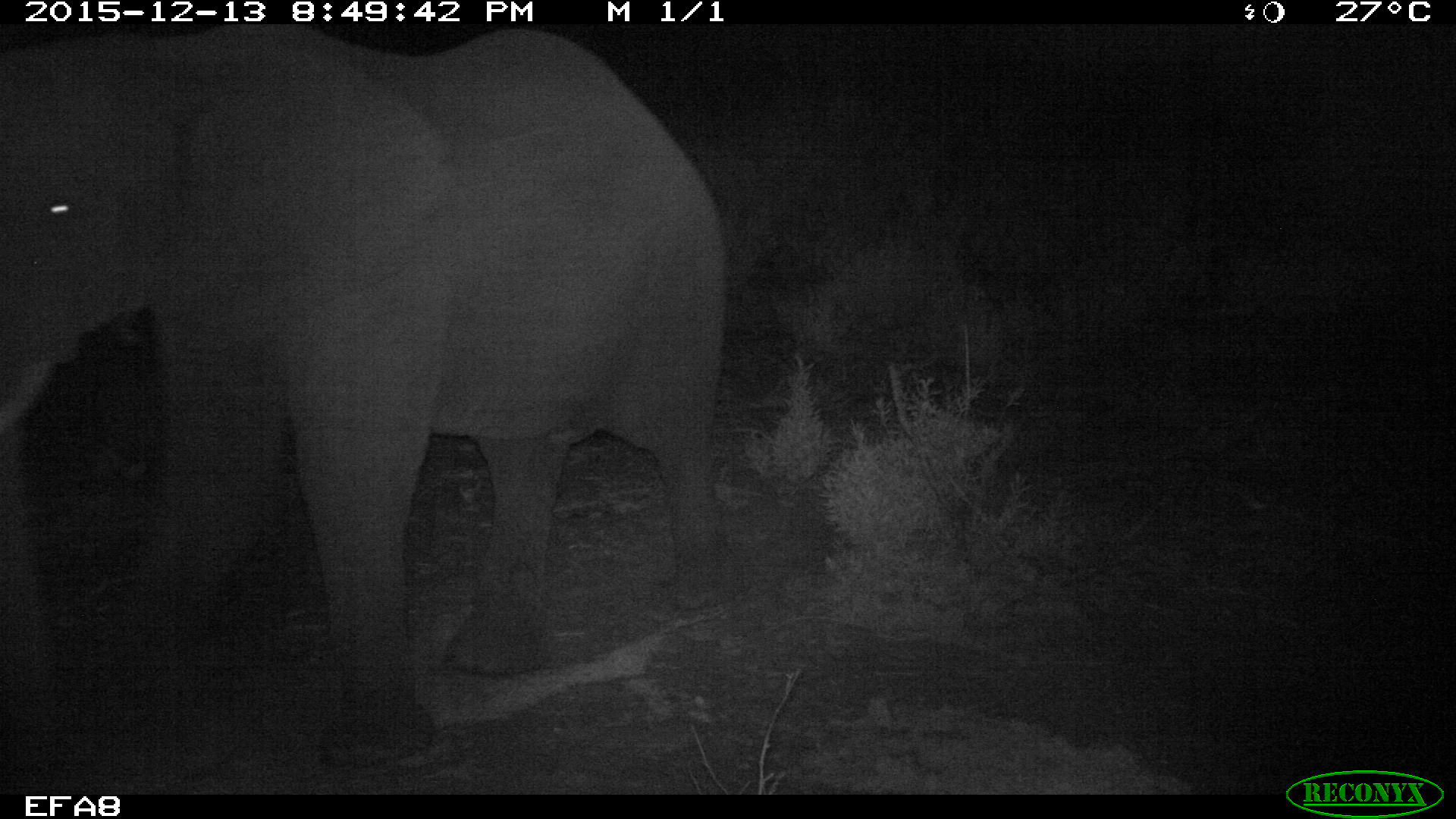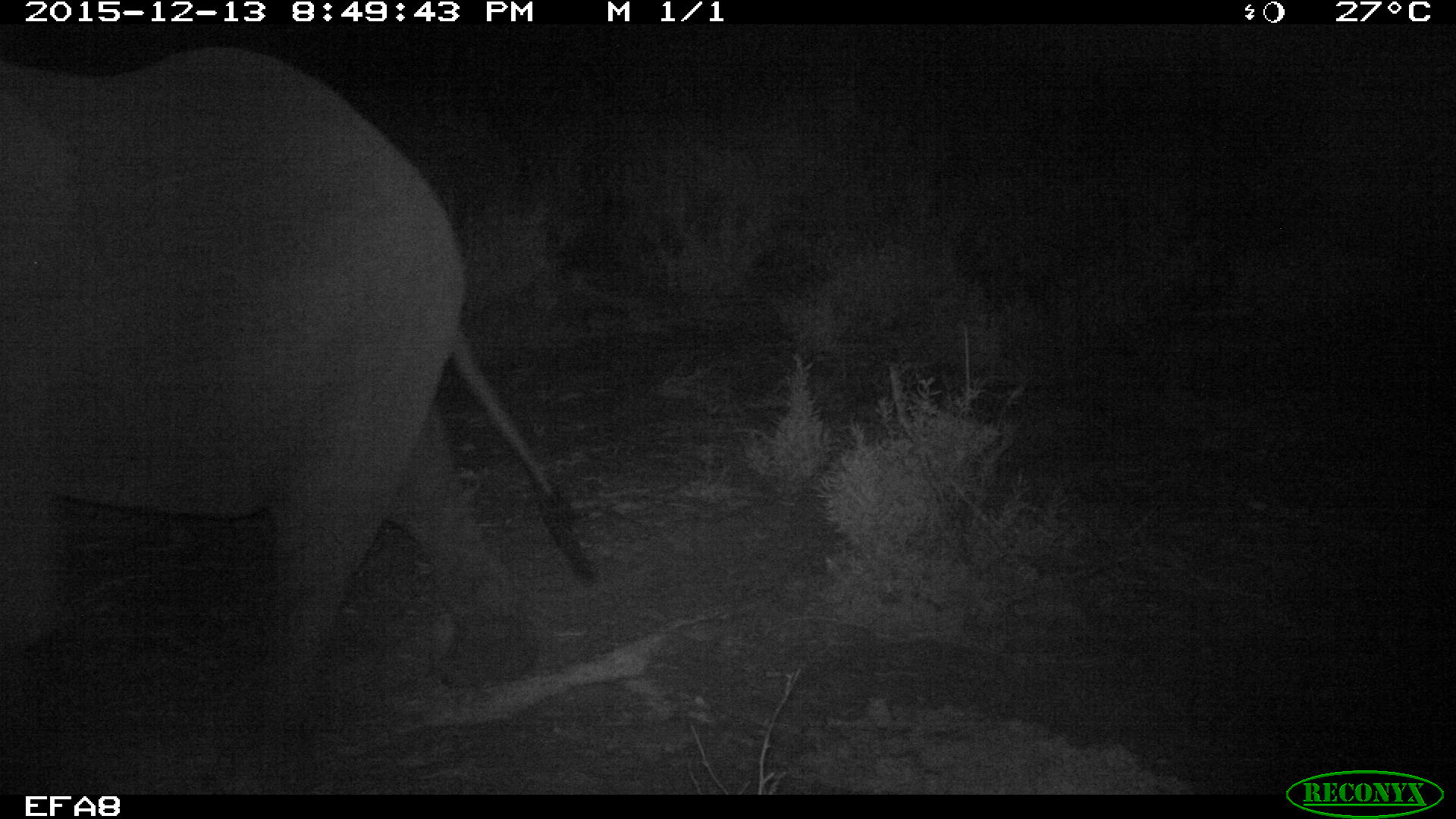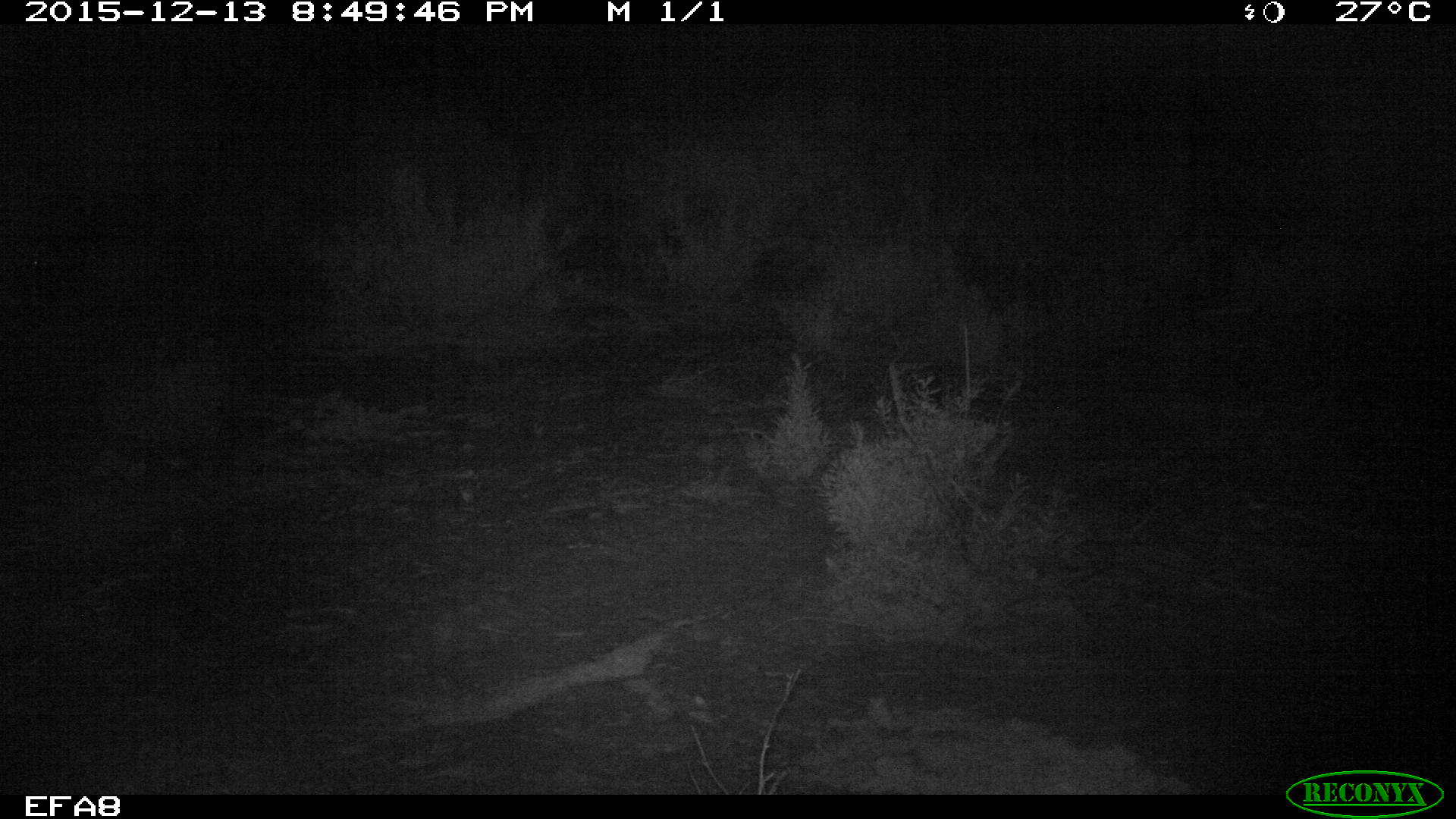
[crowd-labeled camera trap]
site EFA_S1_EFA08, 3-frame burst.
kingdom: Animalia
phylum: Chordata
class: Mammalia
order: Proboscidea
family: Elephantidae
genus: Loxodonta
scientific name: Loxodonta africana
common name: african bush elephant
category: elephant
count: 1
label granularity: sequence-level